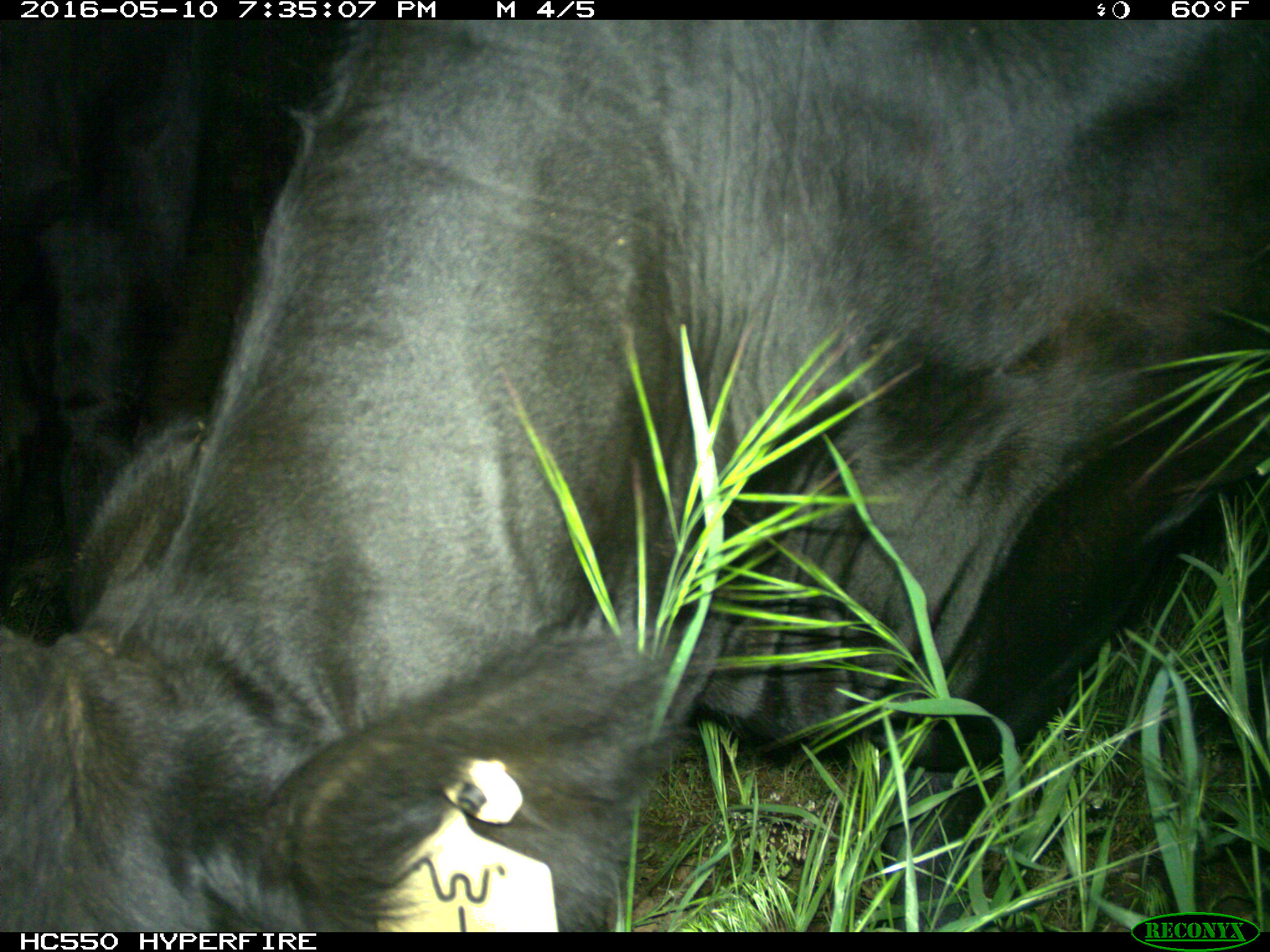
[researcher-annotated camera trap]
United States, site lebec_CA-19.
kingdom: Animalia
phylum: Chordata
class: Mammalia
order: Artiodactyla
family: Bovidae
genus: Bos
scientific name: Bos taurus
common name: domestic cow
Bos taurus (domestic cow).